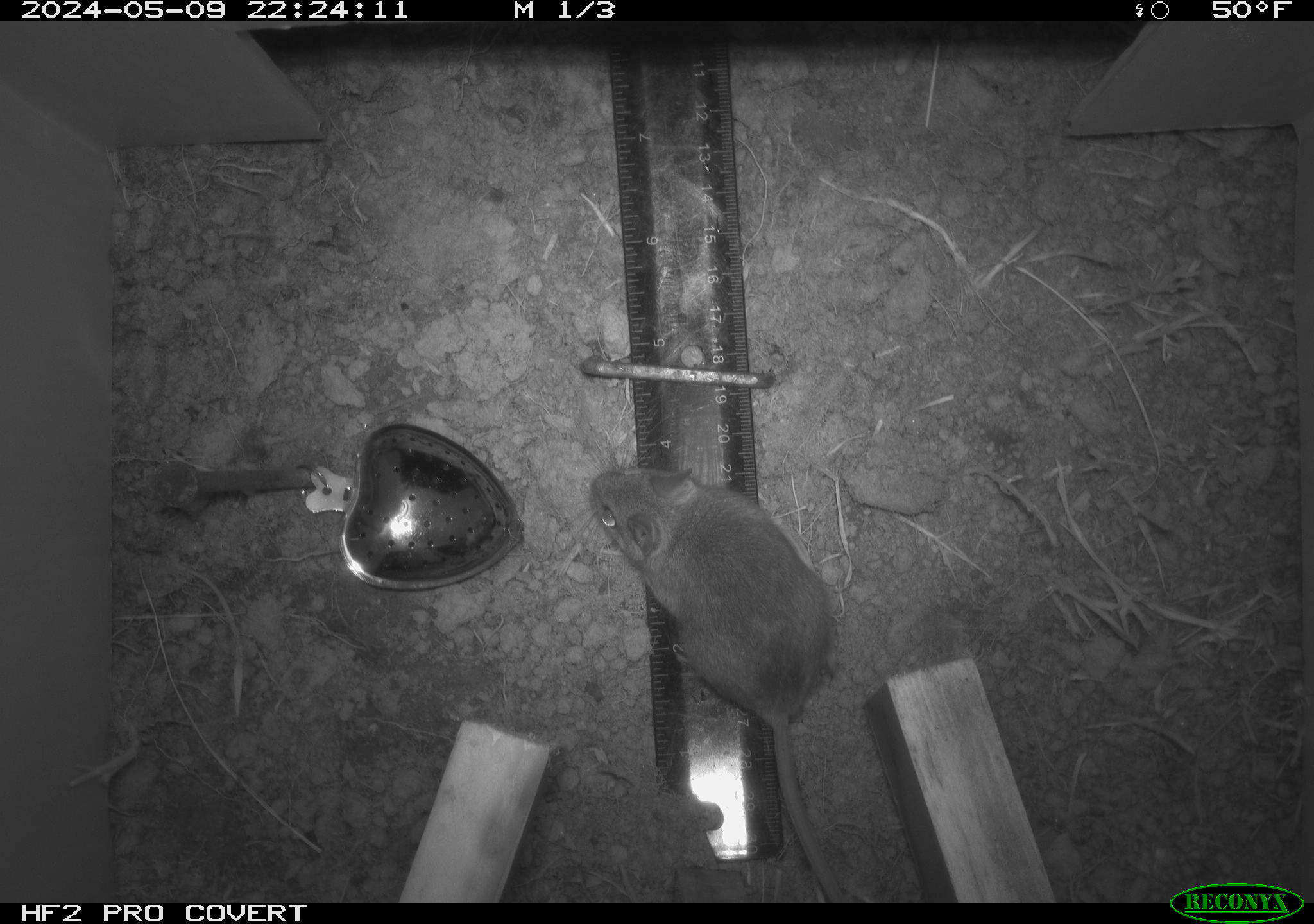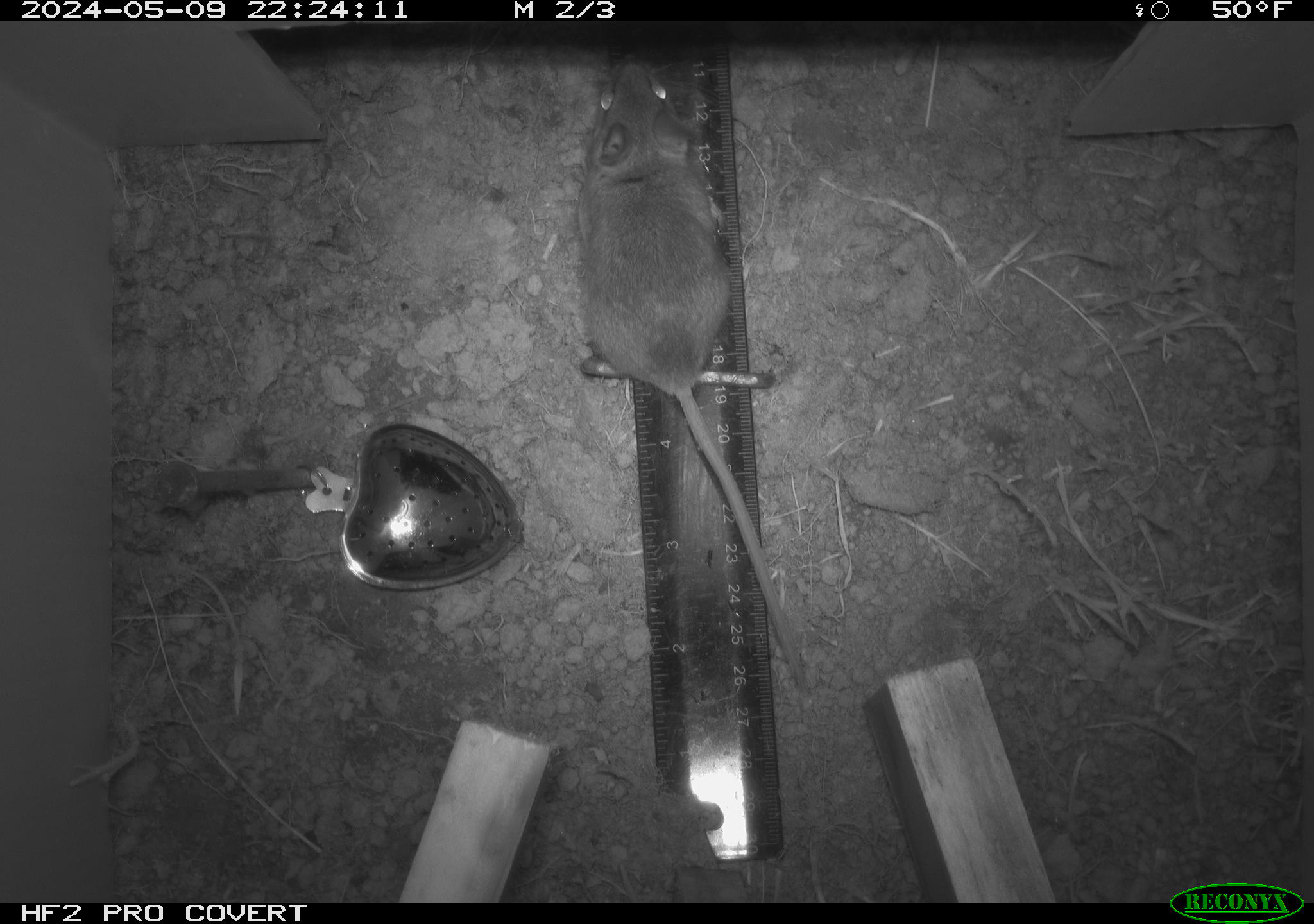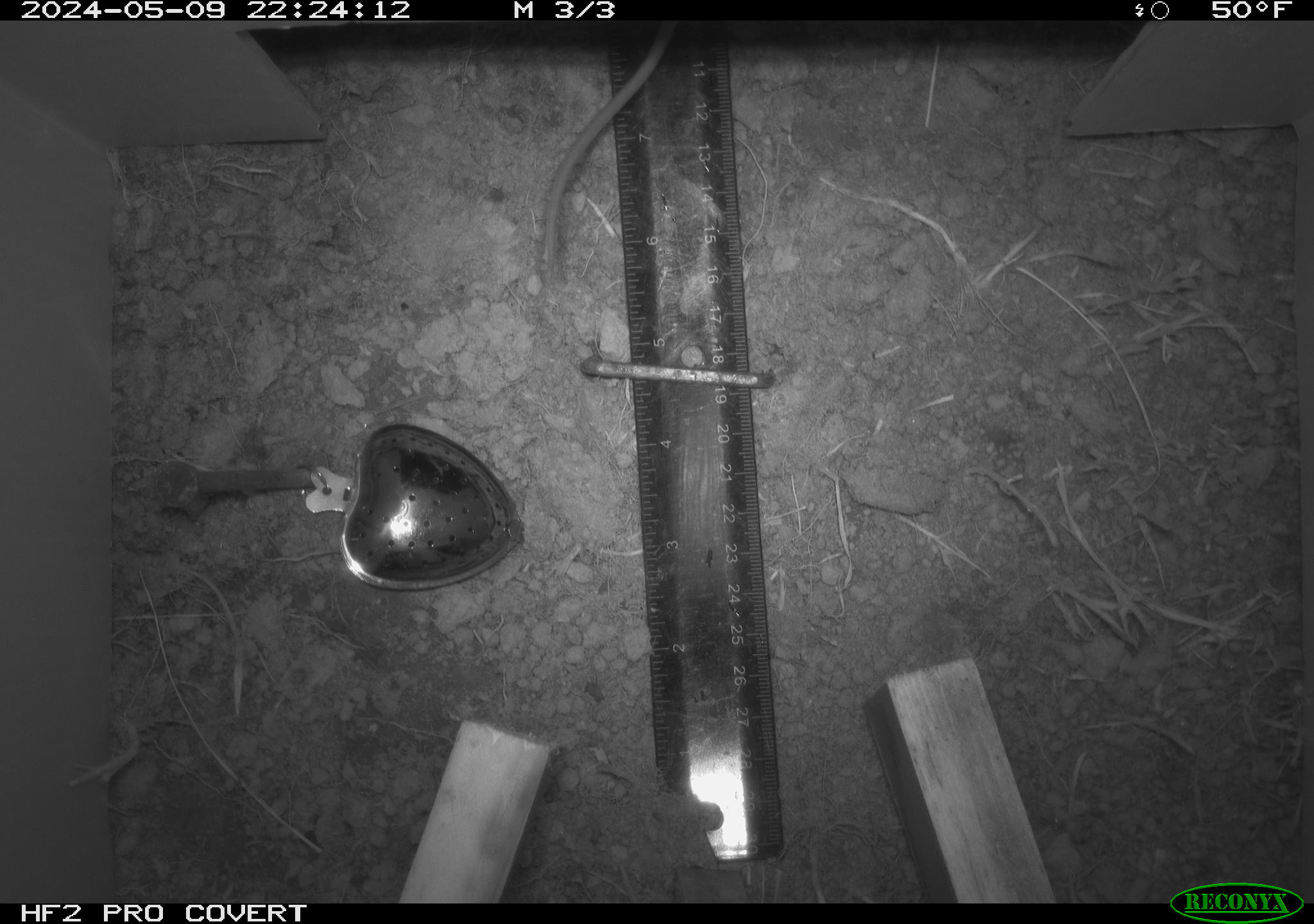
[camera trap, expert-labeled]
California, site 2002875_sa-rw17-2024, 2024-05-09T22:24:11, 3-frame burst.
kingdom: Animalia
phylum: Chordata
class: Mammalia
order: Rodentia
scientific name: Rodentia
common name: rodent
Rodent (Rodentia).